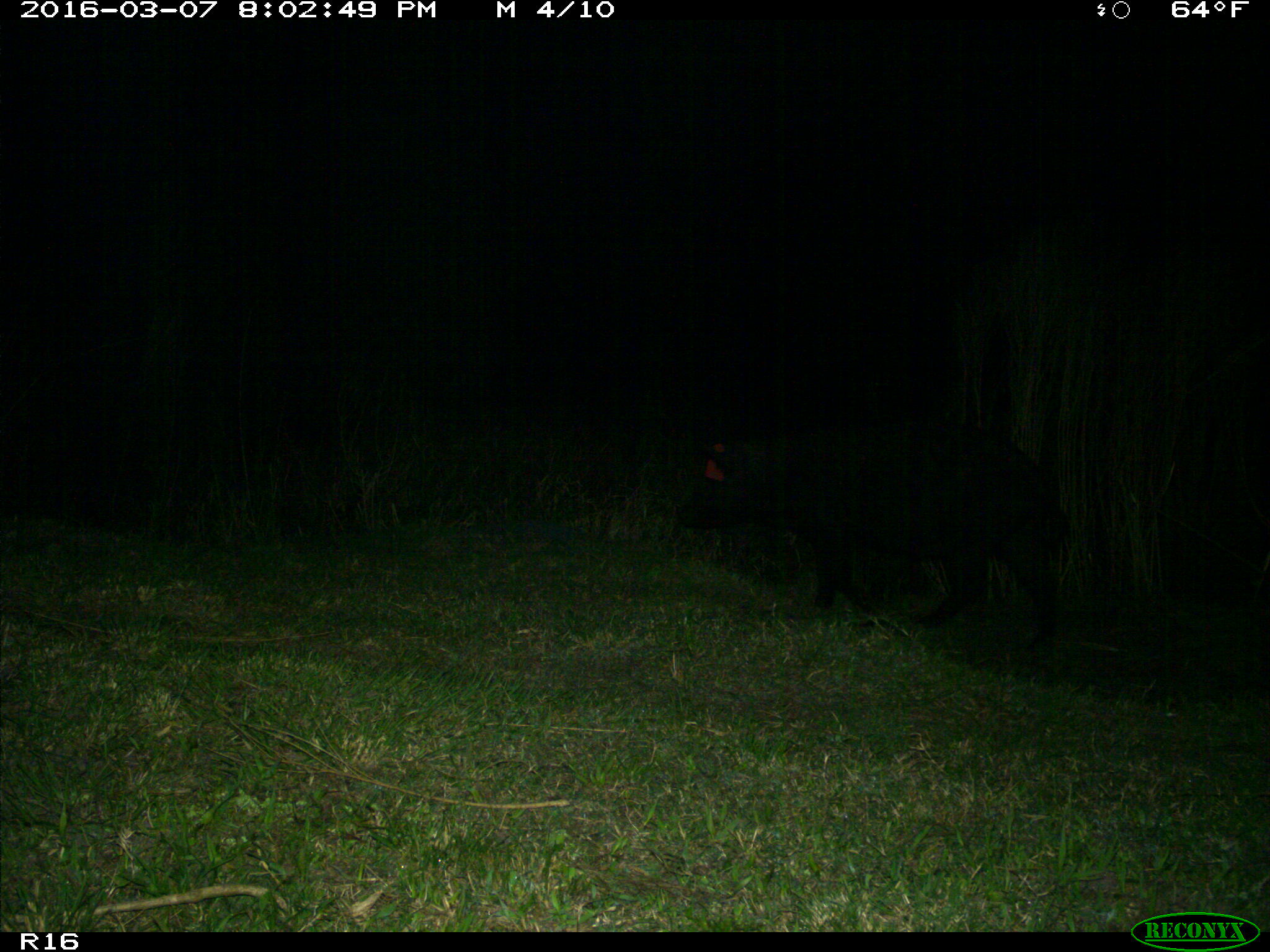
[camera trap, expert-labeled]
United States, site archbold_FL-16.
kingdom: Animalia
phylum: Chordata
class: Mammalia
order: Artiodactyla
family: Suidae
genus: Sus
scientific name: Sus scrofa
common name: wild boar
Sus scrofa (wild boar).